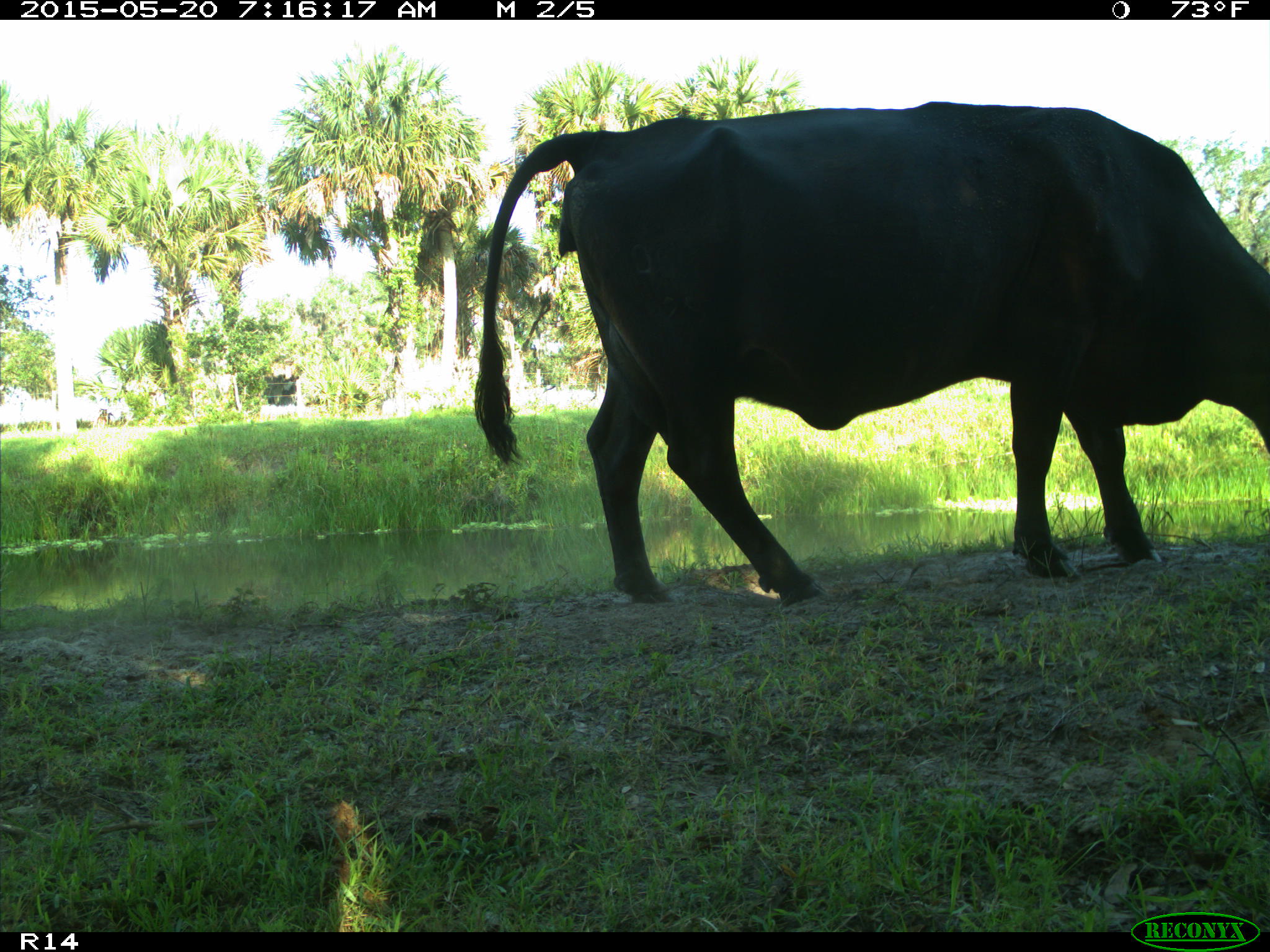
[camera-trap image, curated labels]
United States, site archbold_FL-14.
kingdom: Animalia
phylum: Chordata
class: Mammalia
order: Artiodactyla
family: Bovidae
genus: Bos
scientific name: Bos taurus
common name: domestic cow